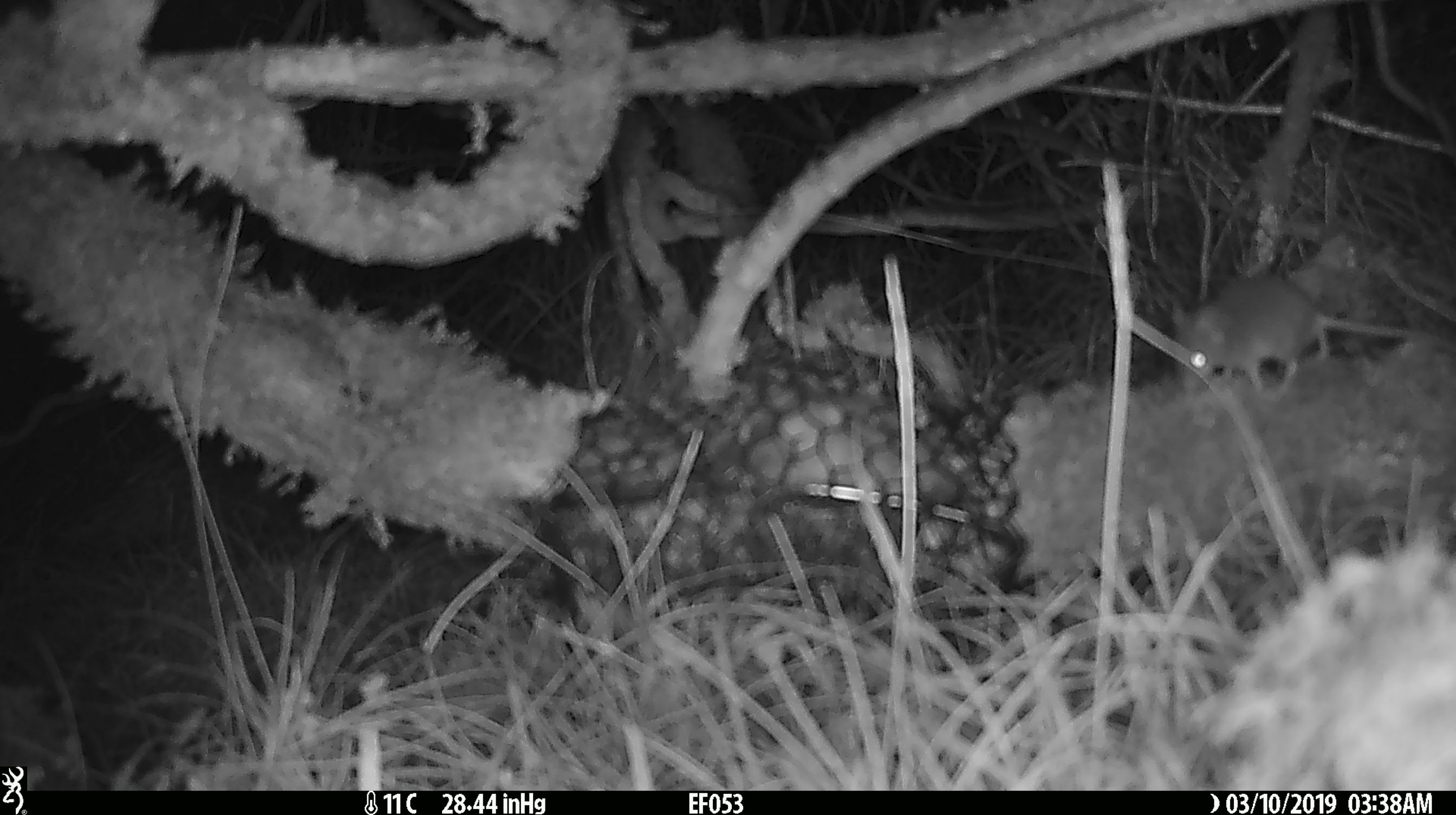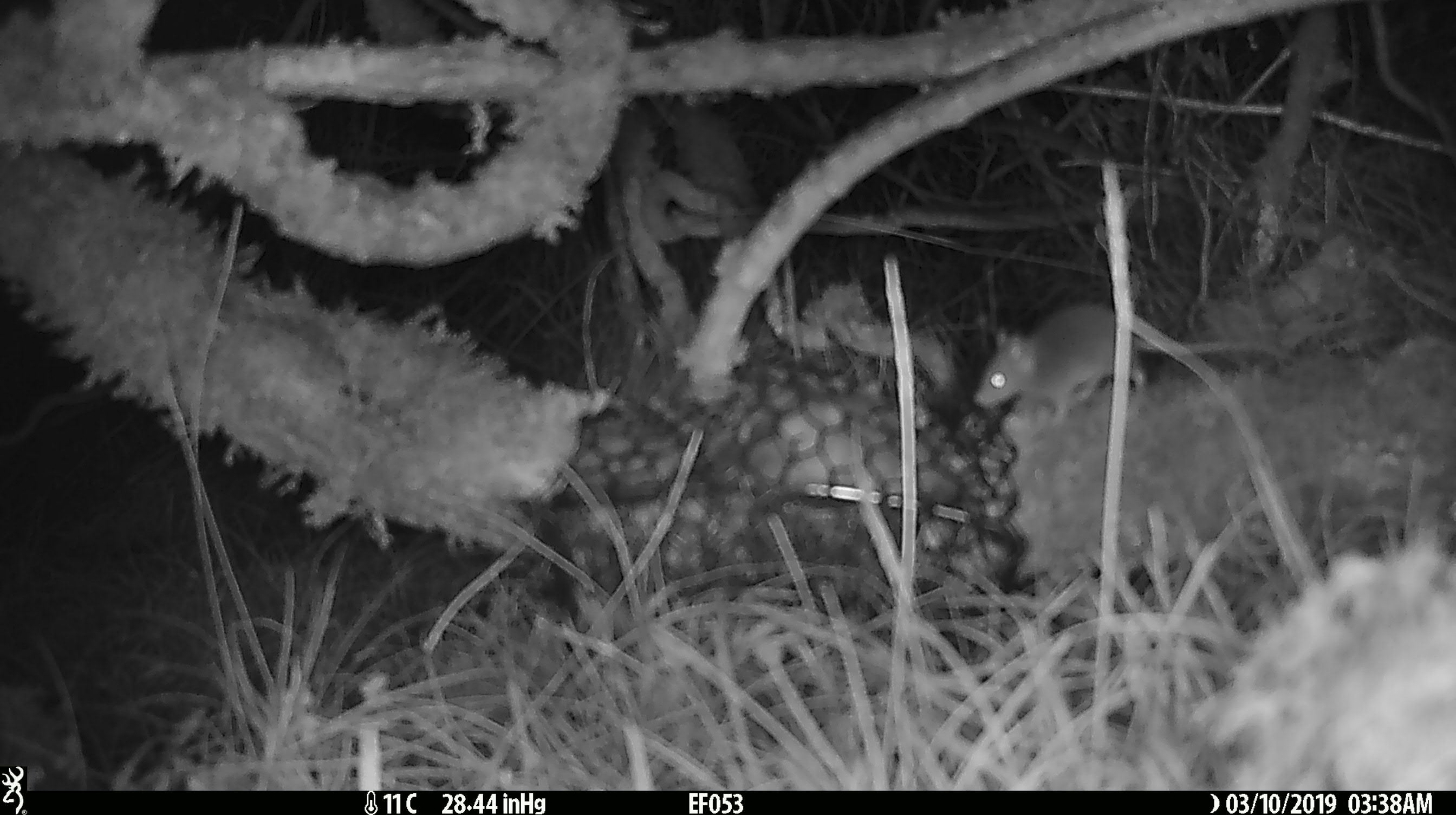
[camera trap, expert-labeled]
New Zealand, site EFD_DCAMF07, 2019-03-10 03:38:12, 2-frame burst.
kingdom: Animalia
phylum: Chordata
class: Mammalia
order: Rodentia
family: Muridae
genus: Mus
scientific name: Mus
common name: mouse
Mouse (Mus).